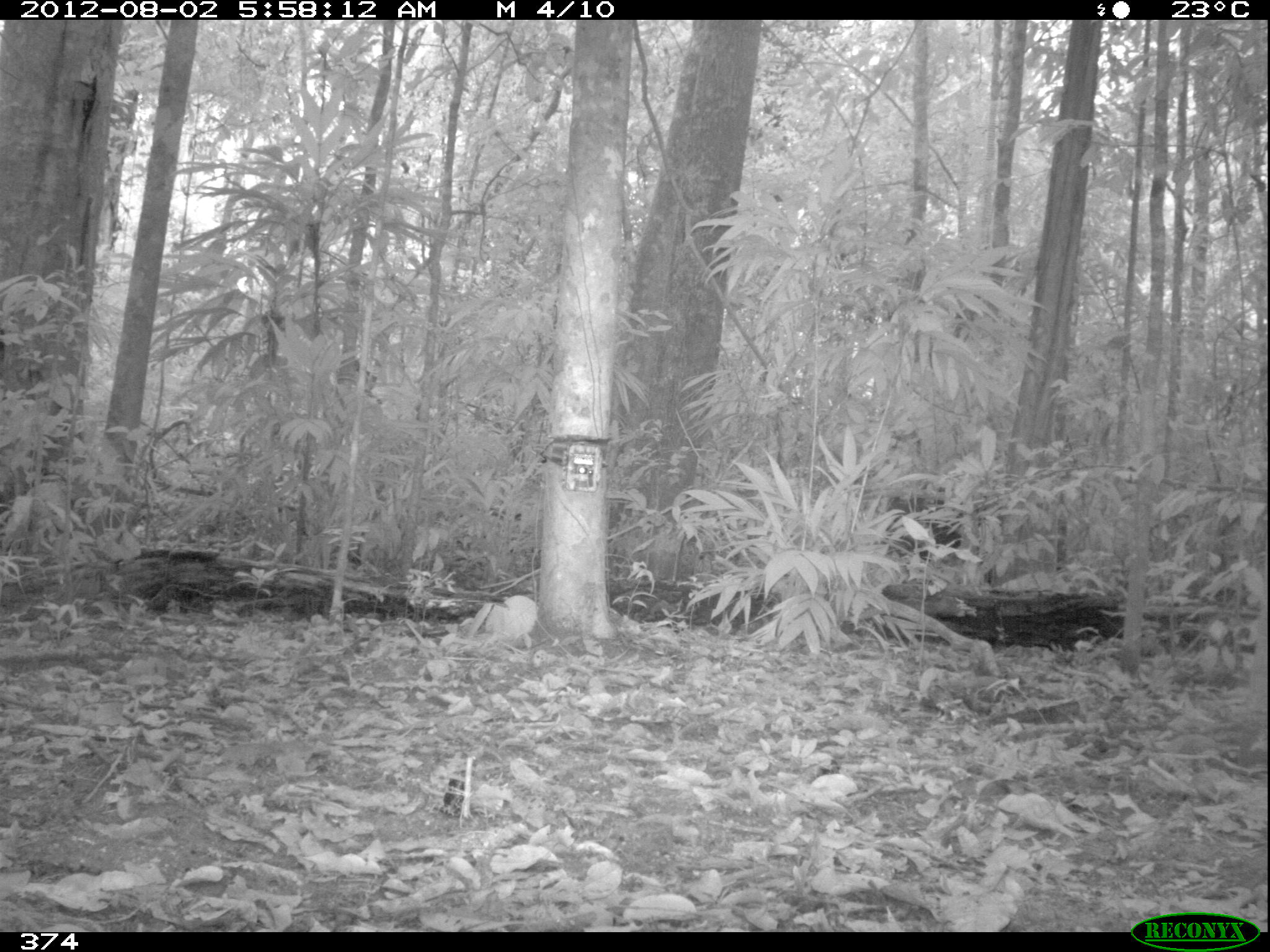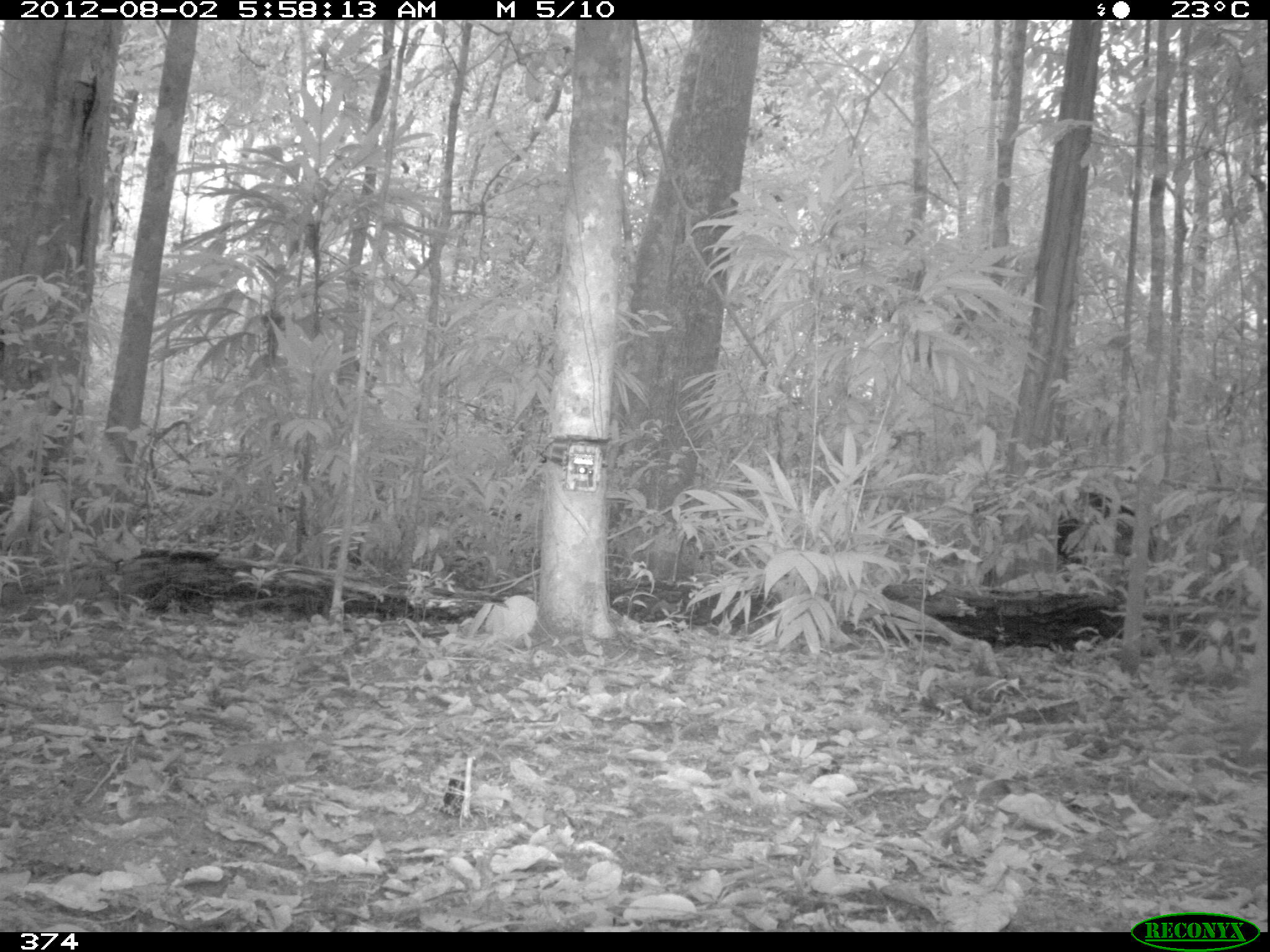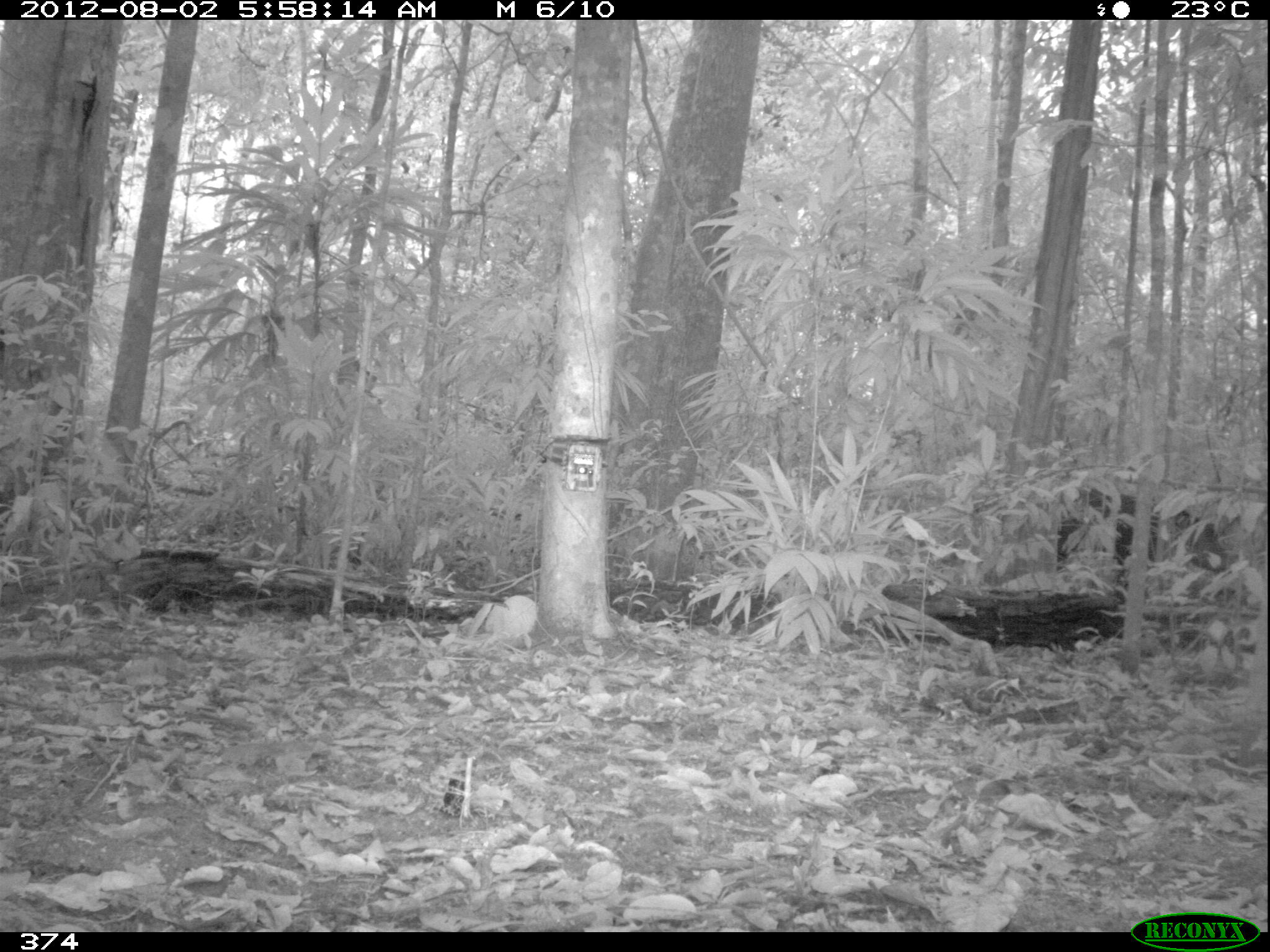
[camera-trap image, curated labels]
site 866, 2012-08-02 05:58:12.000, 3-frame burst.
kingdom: Animalia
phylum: Chordata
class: Mammalia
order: Artiodactyla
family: Tayassuidae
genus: Tayassu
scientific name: Tayassu pecari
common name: white-lipped peccary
Tayassu pecari (white-lipped peccary).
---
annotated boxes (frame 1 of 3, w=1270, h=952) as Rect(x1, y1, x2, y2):
tayassu pecari: Rect(873, 480, 1002, 565)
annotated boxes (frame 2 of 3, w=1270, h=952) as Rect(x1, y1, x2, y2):
tayassu pecari: Rect(1057, 491, 1159, 583)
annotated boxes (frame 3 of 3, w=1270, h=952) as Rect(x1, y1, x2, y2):
tayassu pecari: Rect(1055, 487, 1227, 590)